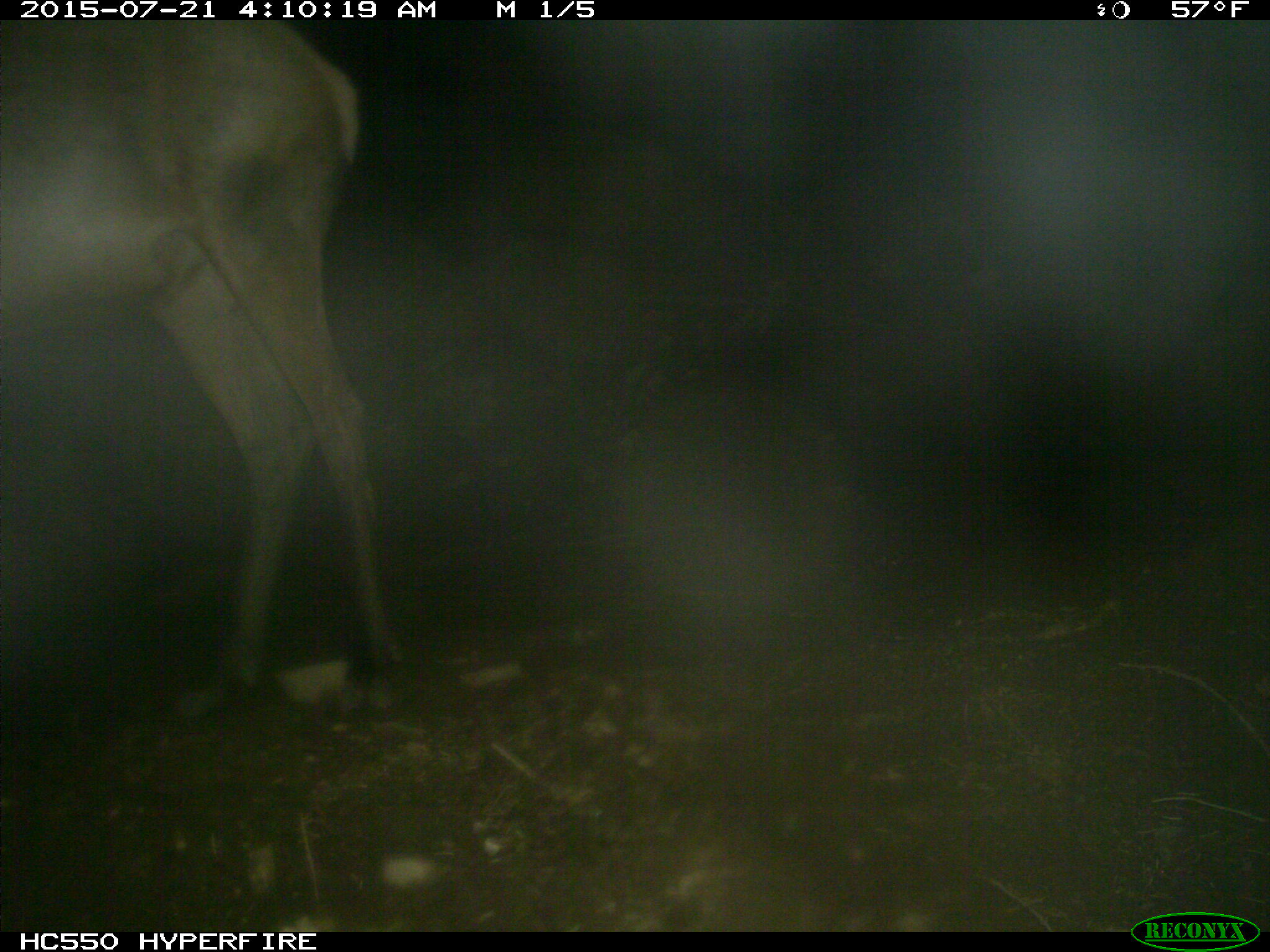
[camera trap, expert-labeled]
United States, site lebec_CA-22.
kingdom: Animalia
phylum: Chordata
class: Mammalia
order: Artiodactyla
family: Cervidae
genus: Cervus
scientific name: Cervus canadensis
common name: elk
Cervus canadensis (elk).